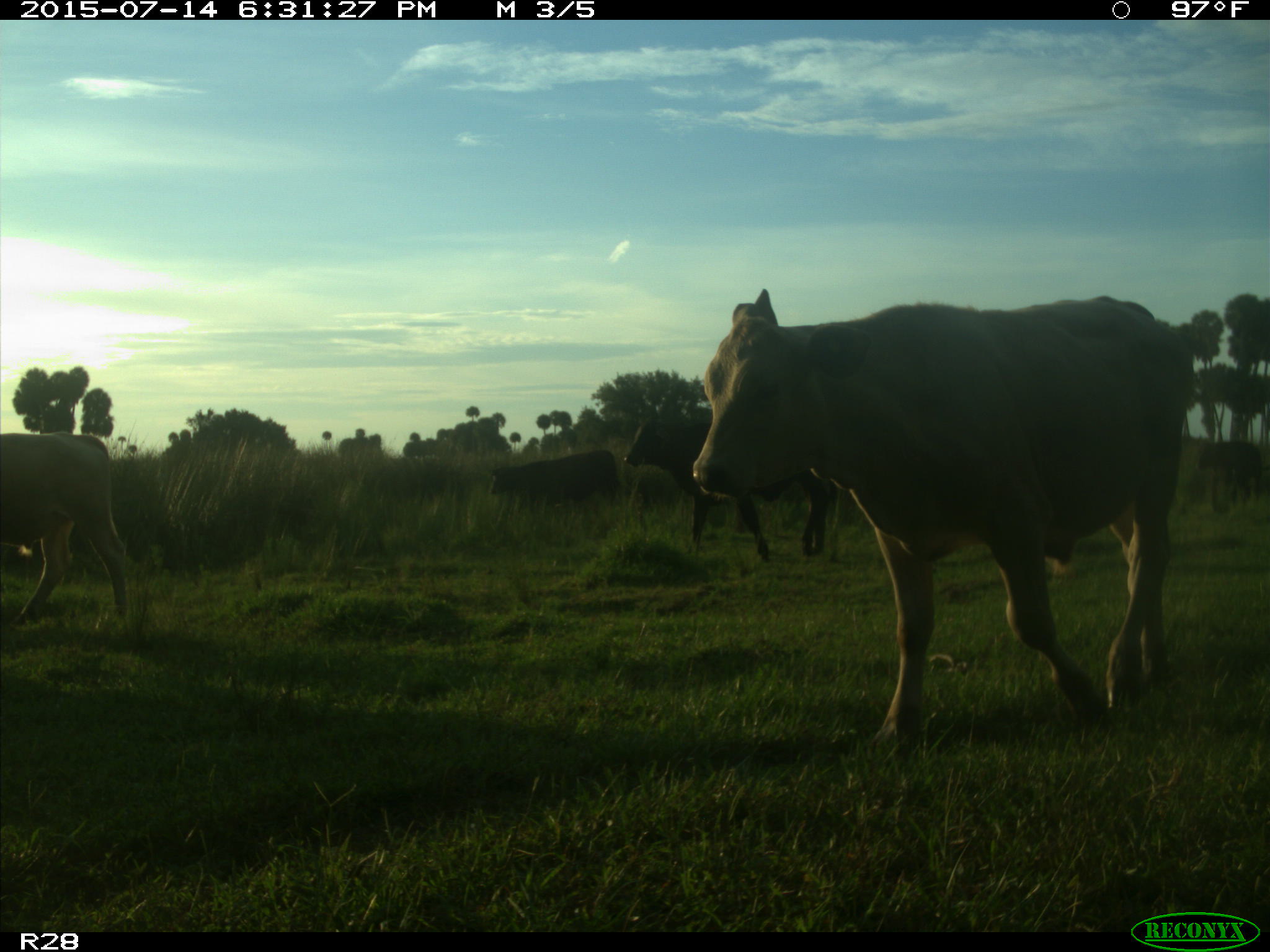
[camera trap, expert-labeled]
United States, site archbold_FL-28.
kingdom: Animalia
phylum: Chordata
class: Mammalia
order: Artiodactyla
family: Bovidae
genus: Bos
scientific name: Bos taurus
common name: domestic cow